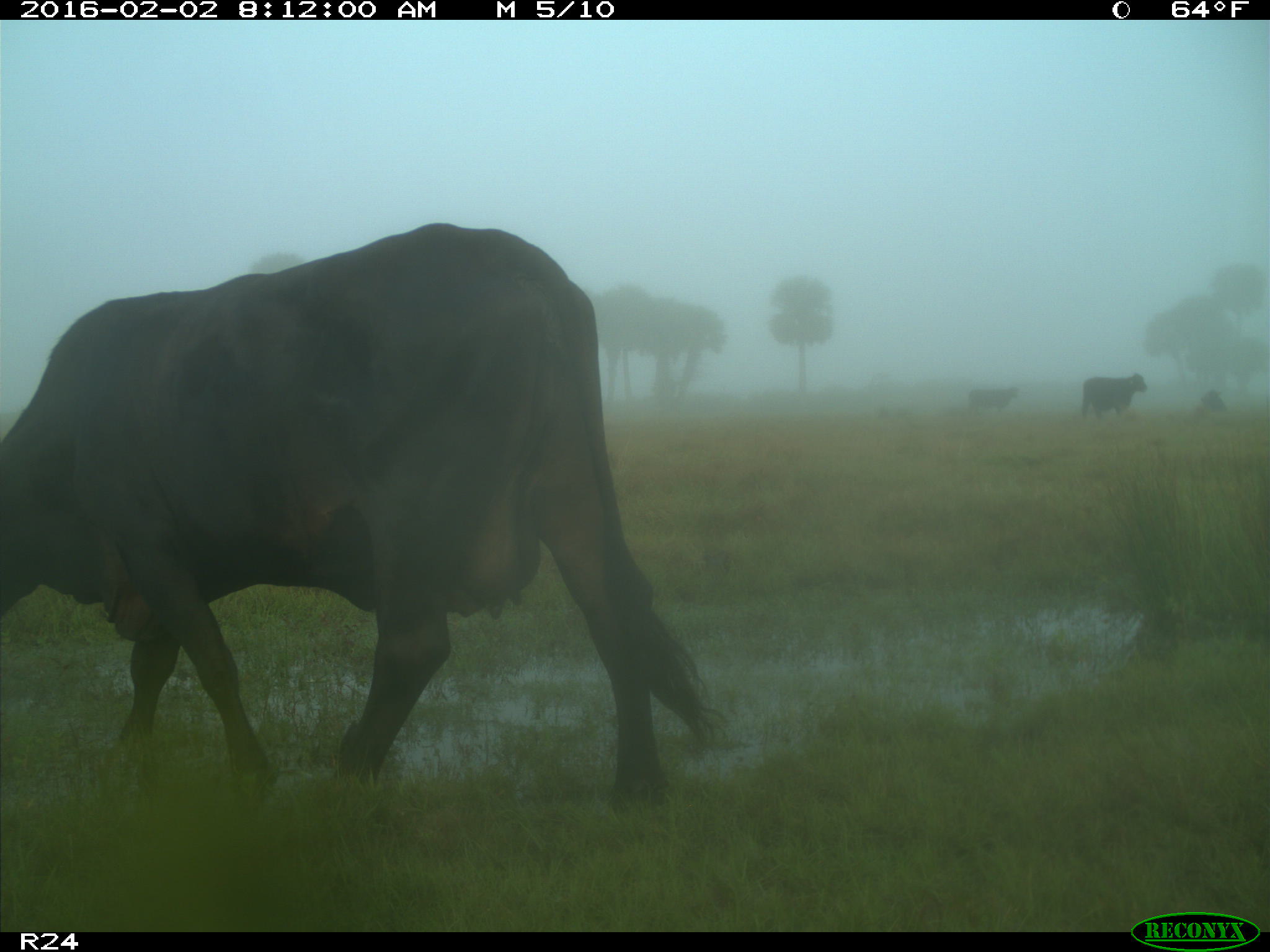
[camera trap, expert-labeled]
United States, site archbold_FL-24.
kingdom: Animalia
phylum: Chordata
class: Mammalia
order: Artiodactyla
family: Bovidae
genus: Bos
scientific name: Bos taurus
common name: domestic cow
Bos taurus (domestic cow).